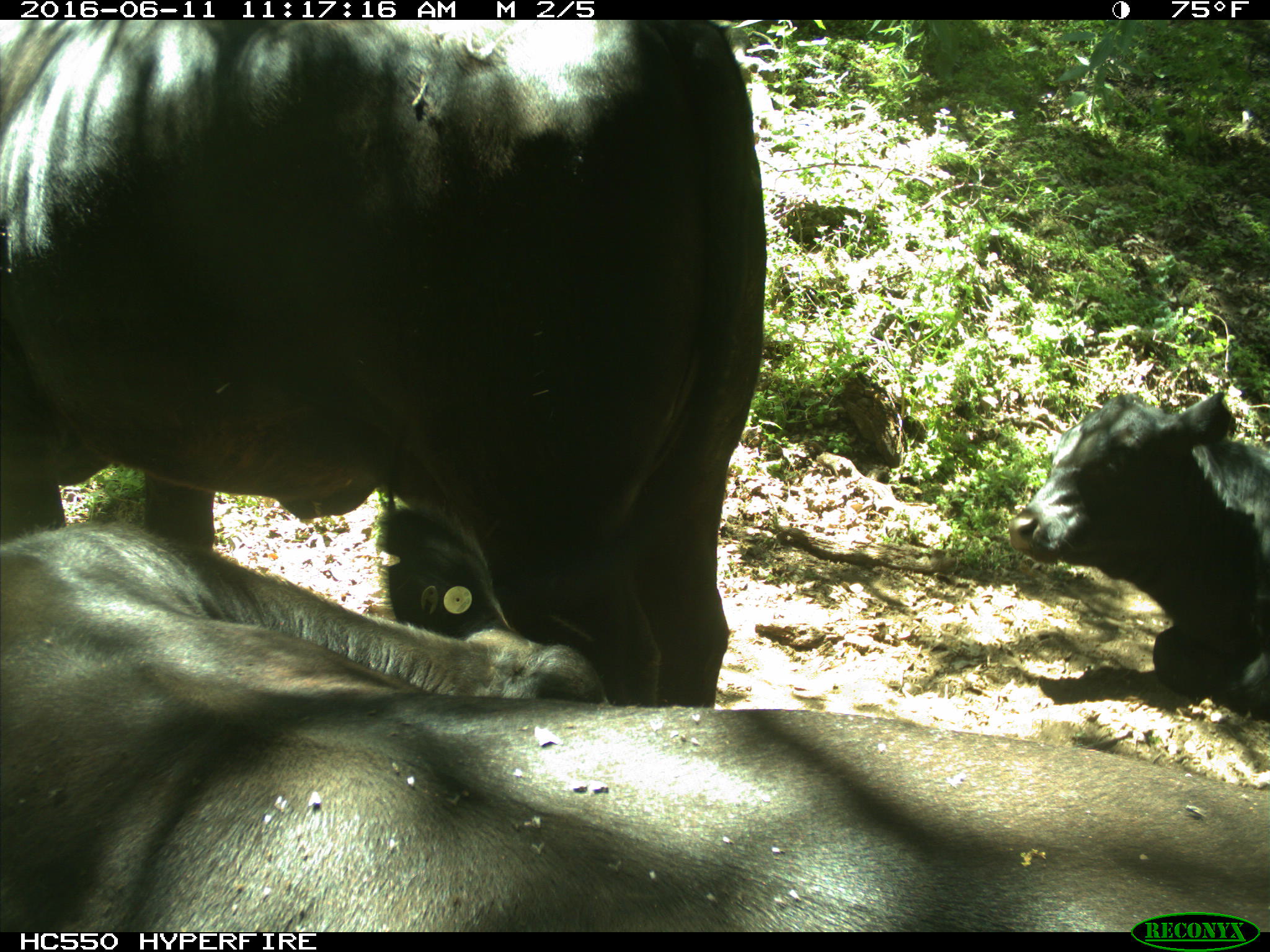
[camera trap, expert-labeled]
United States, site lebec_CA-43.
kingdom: Animalia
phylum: Chordata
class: Mammalia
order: Artiodactyla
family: Bovidae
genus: Bos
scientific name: Bos taurus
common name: domestic cow